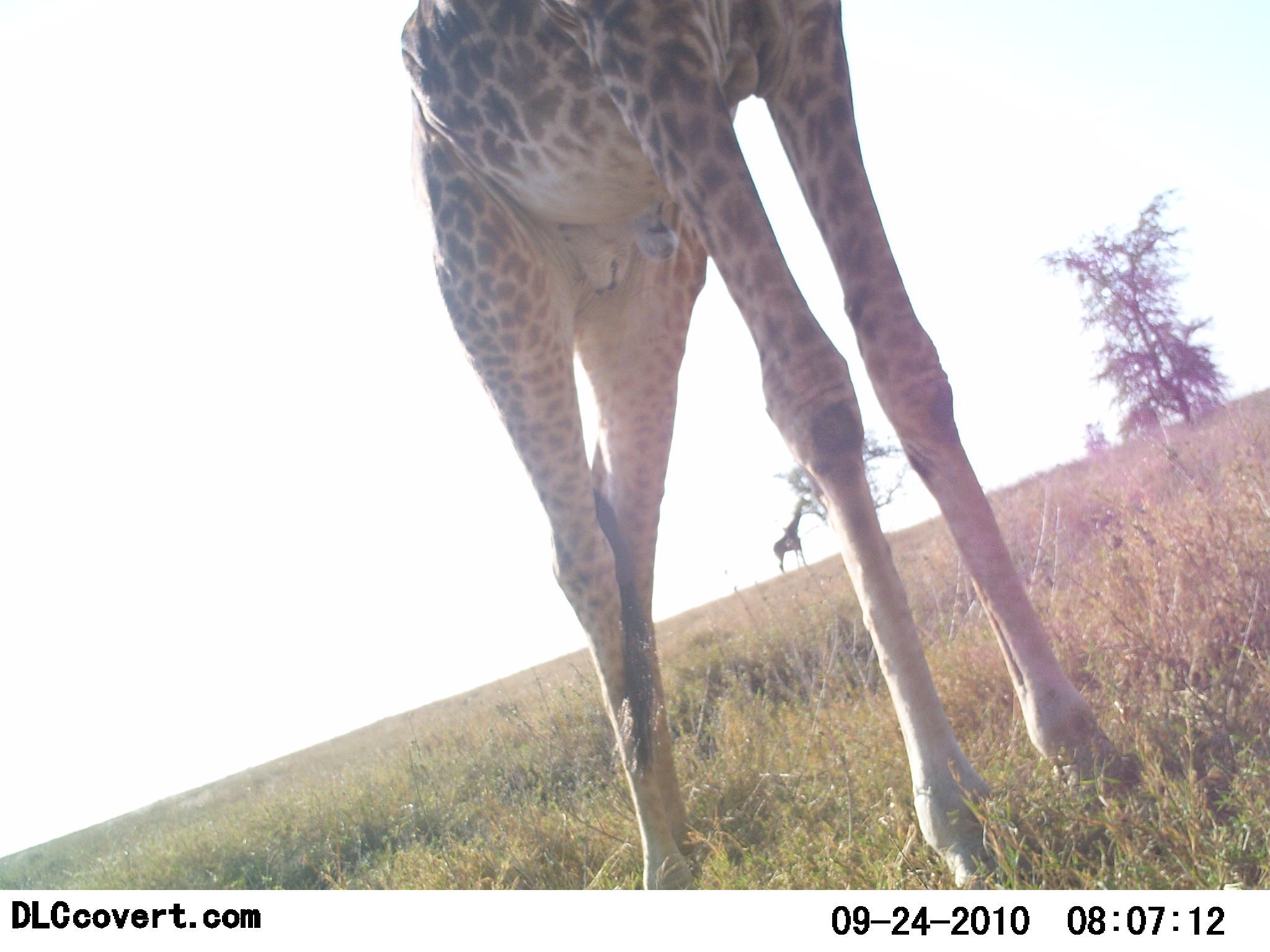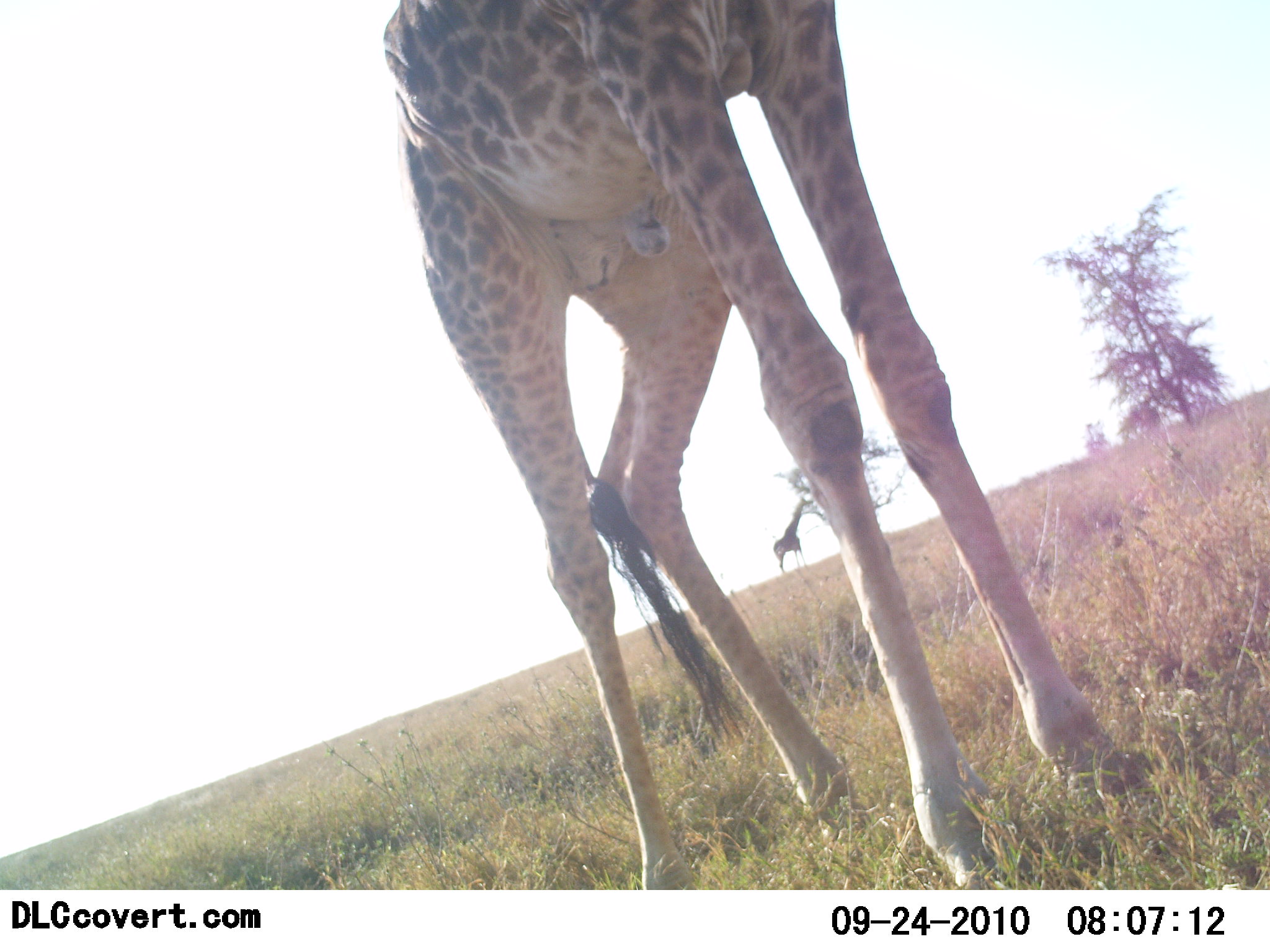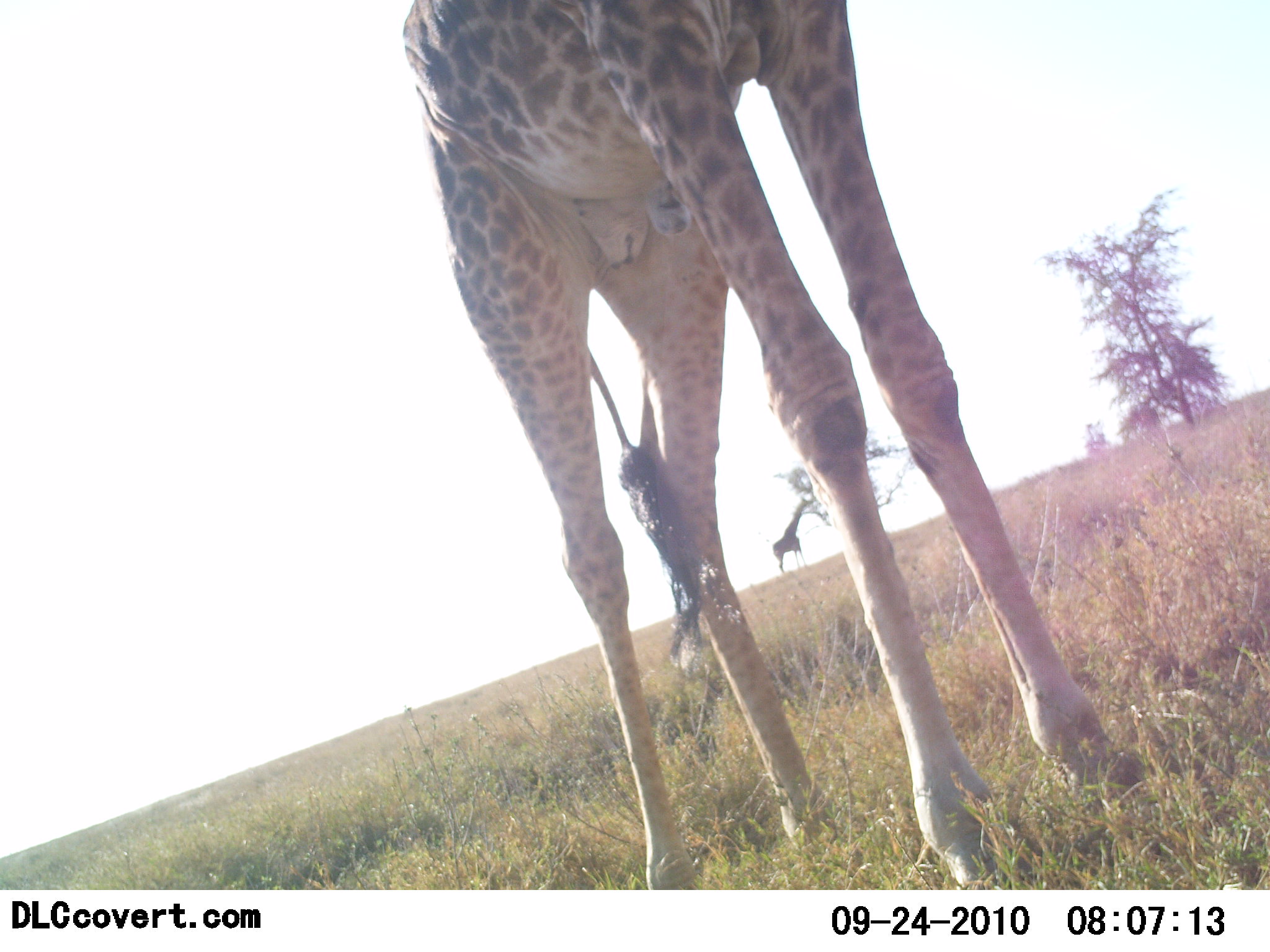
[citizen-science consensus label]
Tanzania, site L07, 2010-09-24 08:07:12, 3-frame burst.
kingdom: Animalia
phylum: Chordata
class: Mammalia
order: Artiodactyla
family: Giraffidae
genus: Giraffa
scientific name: Giraffa camelopardalis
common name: giraffe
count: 1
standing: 100%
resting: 17%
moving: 0%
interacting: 0%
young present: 0%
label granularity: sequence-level